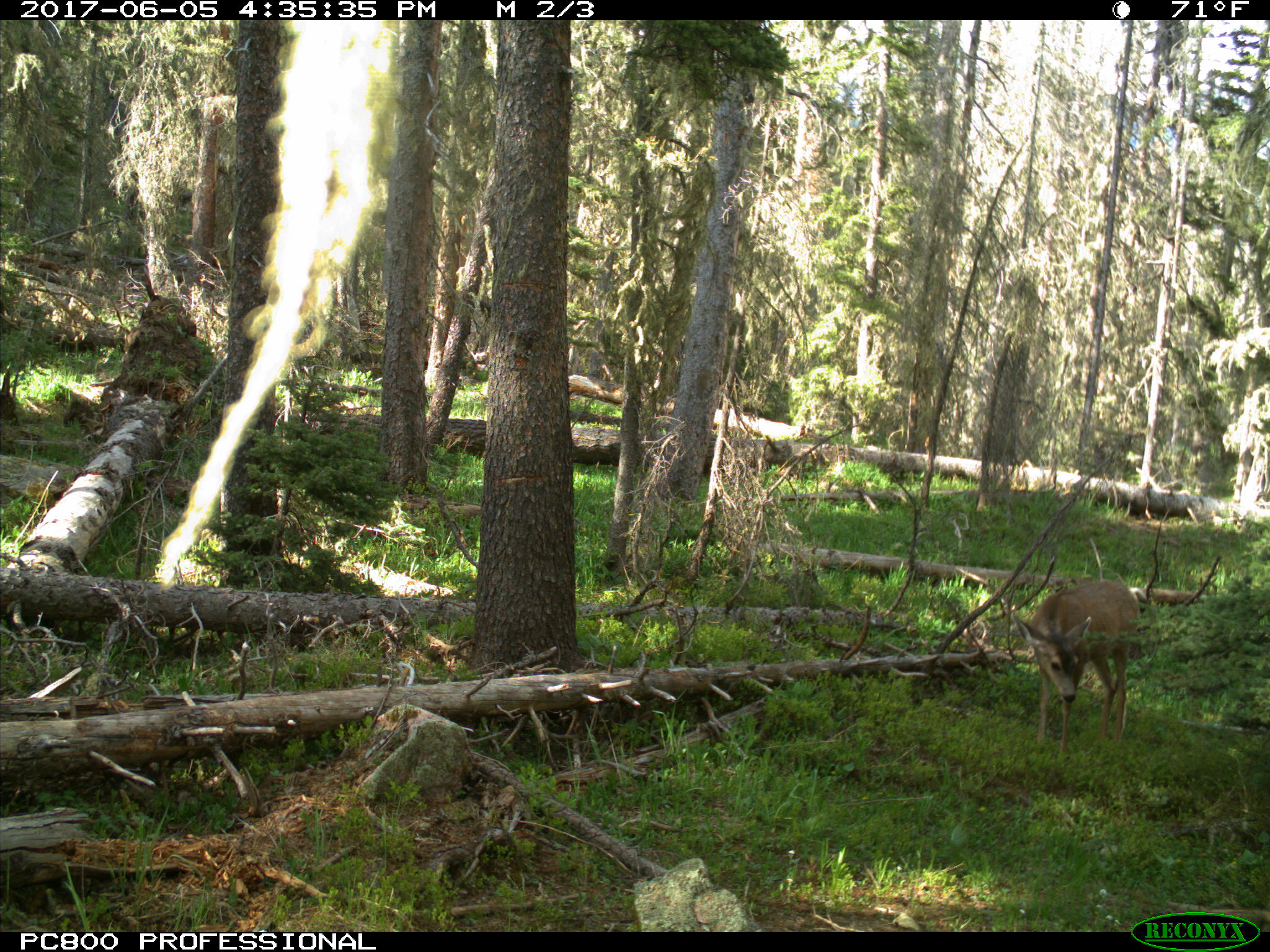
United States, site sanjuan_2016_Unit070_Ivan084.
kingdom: Animalia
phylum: Chordata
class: Mammalia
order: Artiodactyla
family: Cervidae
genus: Odocoileus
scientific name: Odocoileus hemionus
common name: mule deer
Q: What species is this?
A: Odocoileus hemionus (mule deer).